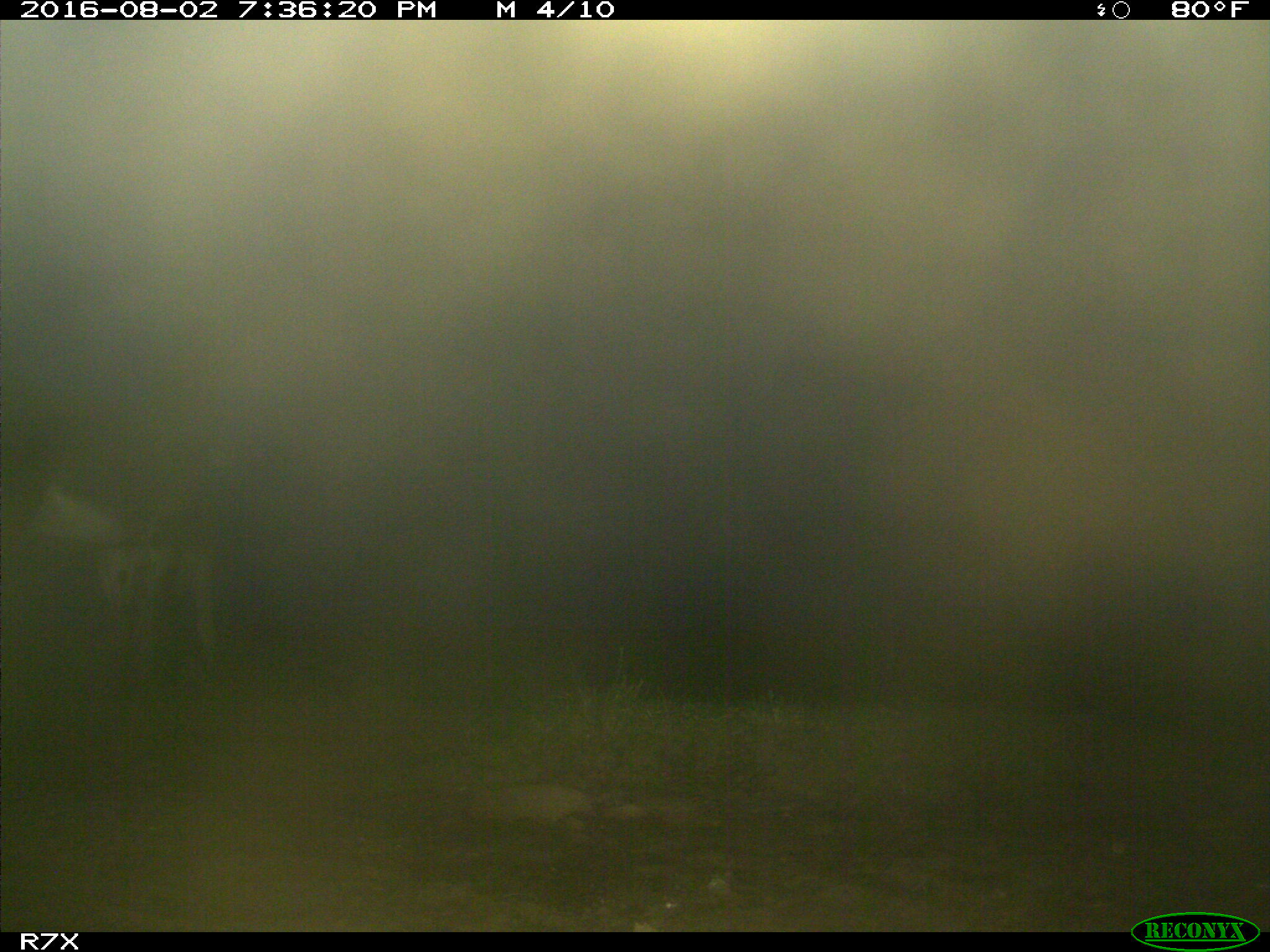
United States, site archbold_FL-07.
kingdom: Animalia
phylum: Chordata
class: Mammalia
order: Artiodactyla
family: Bovidae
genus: Bos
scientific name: Bos taurus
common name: domestic cow